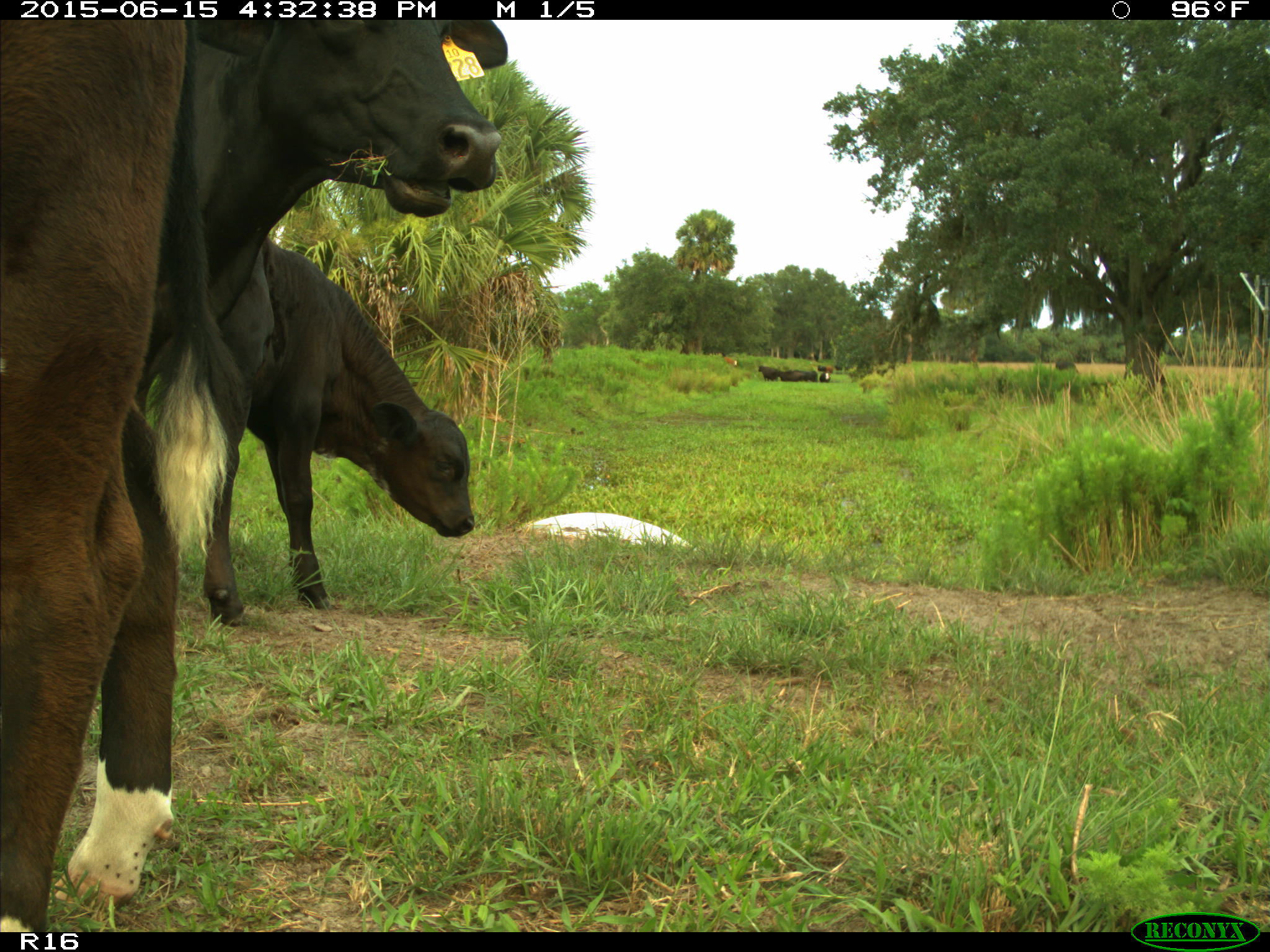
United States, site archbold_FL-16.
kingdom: Animalia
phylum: Chordata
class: Mammalia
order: Artiodactyla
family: Bovidae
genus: Bos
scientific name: Bos taurus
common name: domestic cow